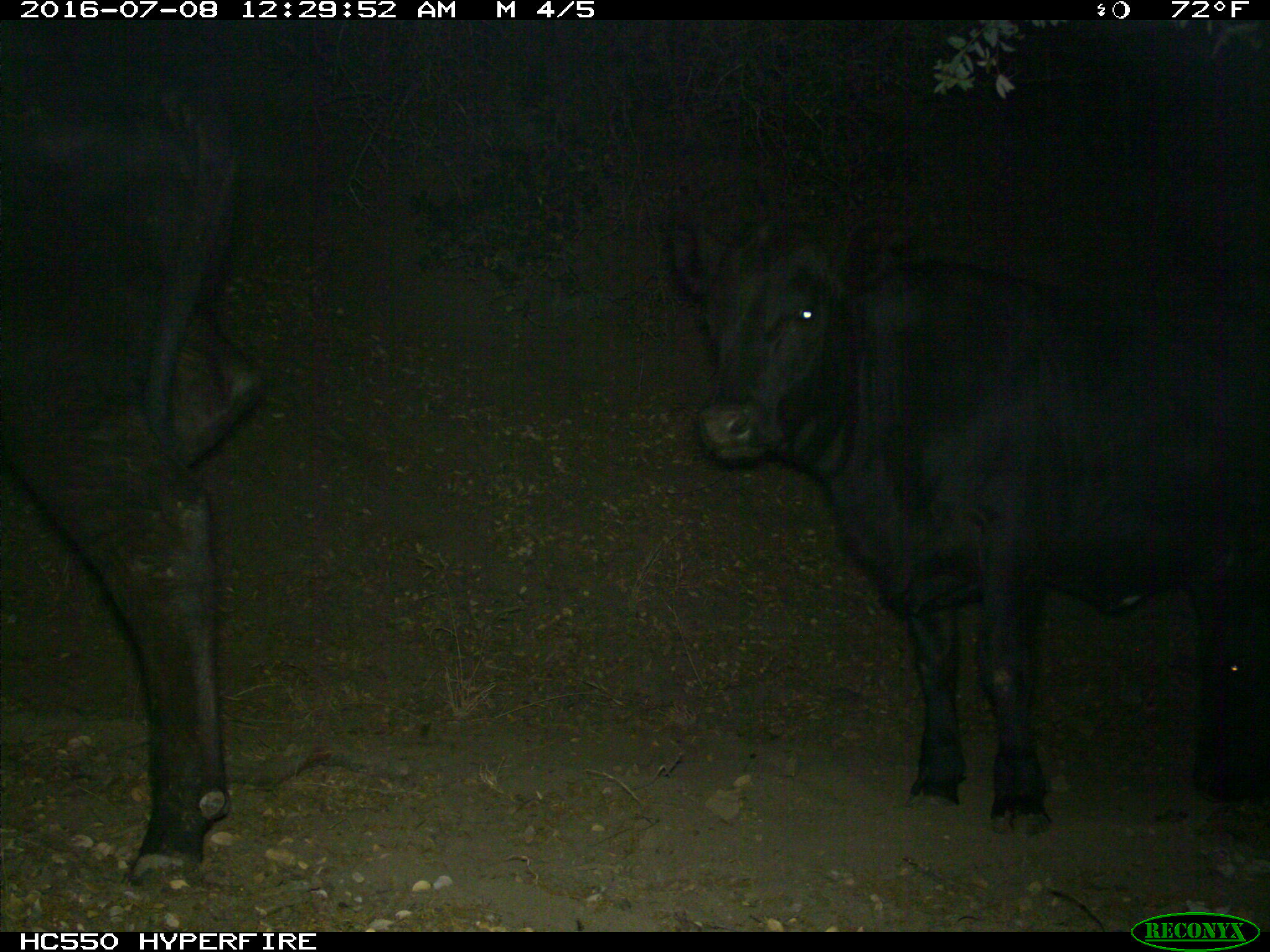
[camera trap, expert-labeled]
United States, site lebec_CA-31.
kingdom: Animalia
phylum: Chordata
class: Mammalia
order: Artiodactyla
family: Bovidae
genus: Bos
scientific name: Bos taurus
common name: domestic cow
Bos taurus (domestic cow).